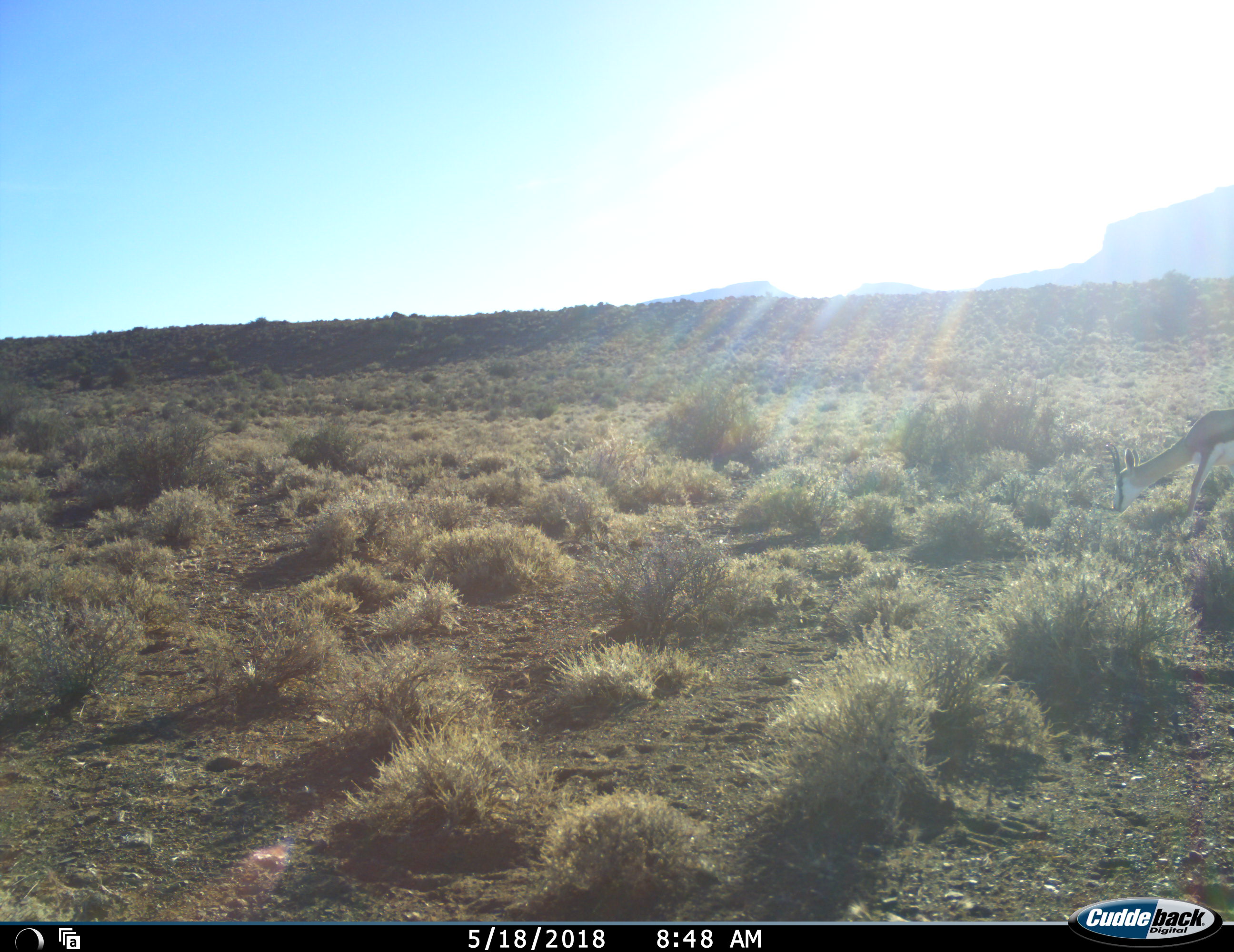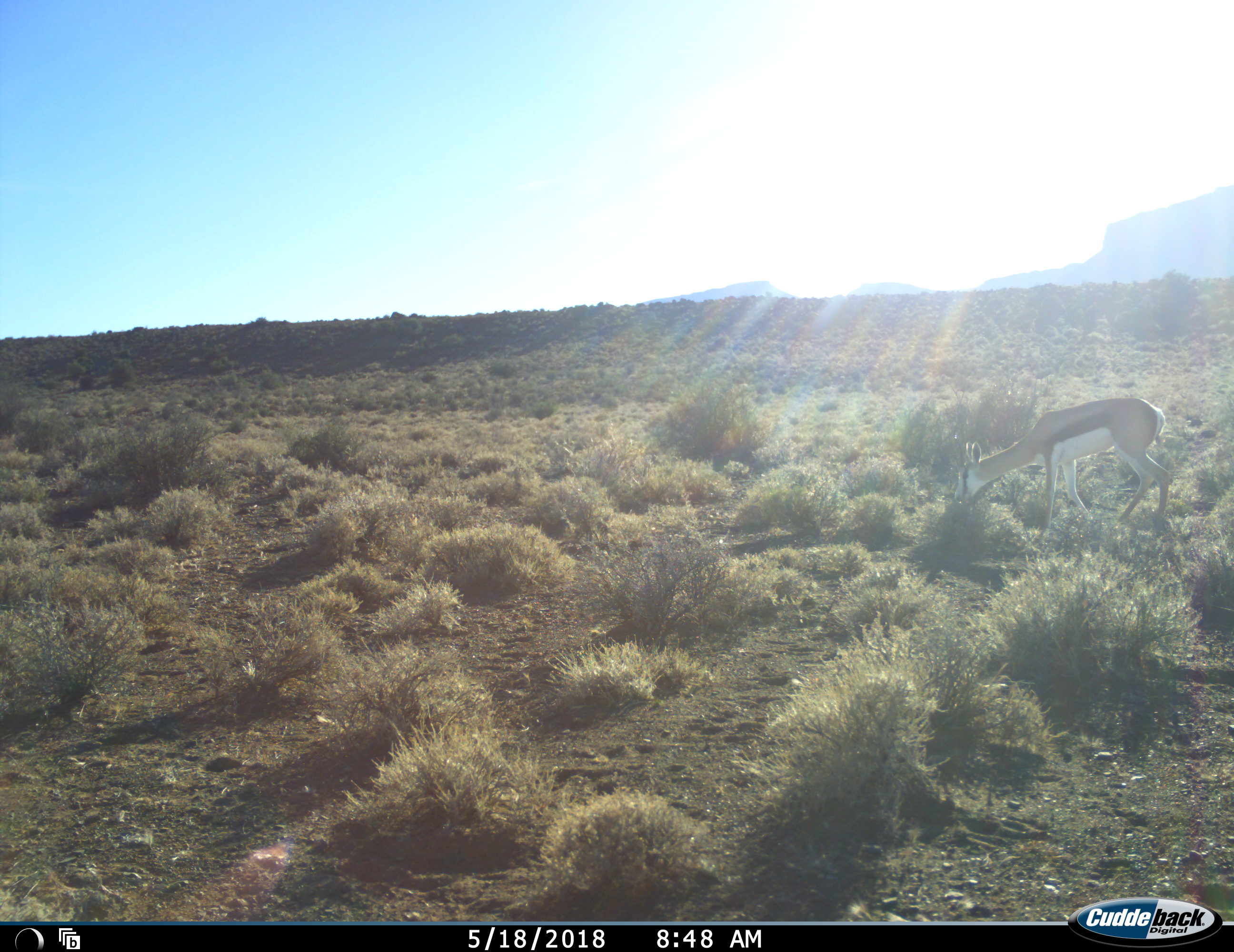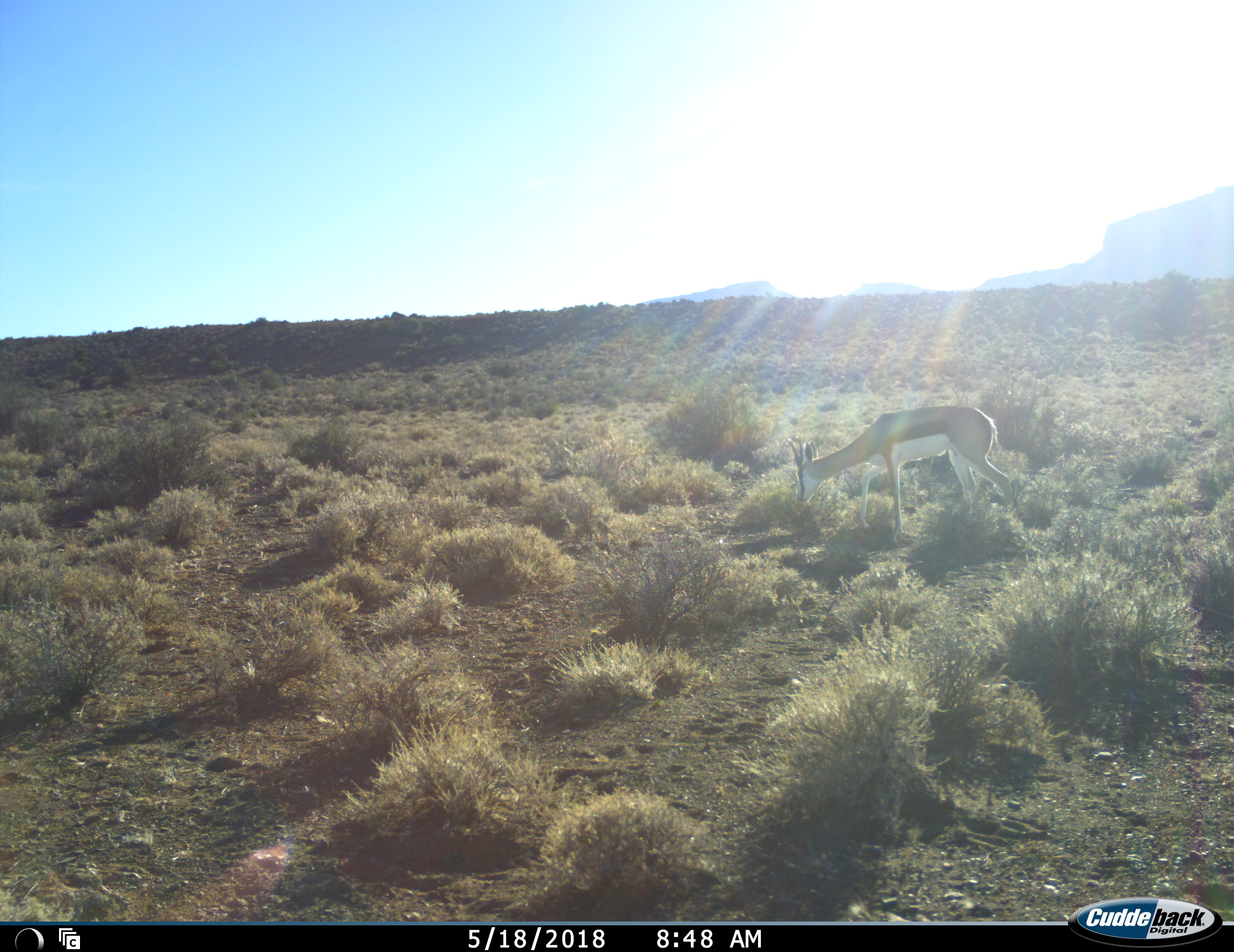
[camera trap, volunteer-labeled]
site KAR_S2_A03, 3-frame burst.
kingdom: Animalia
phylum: Chordata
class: Mammalia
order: Artiodactyla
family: Bovidae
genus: Antidorcas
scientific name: Antidorcas marsupialis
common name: springbok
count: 1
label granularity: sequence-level